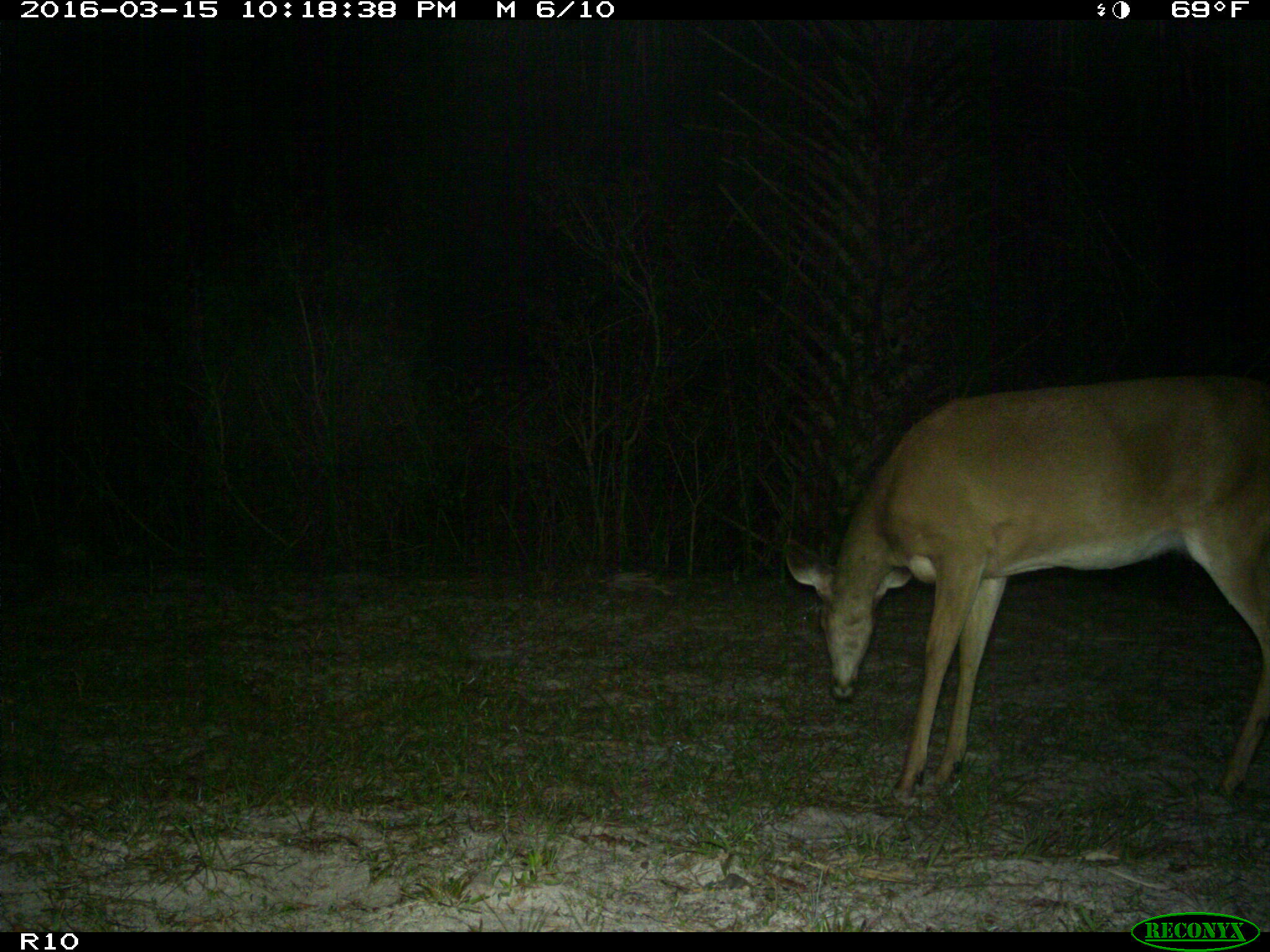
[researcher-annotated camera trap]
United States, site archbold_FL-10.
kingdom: Animalia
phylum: Chordata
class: Mammalia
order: Artiodactyla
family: Cervidae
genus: Odocoileus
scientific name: Odocoileus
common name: deer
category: unidentified deer